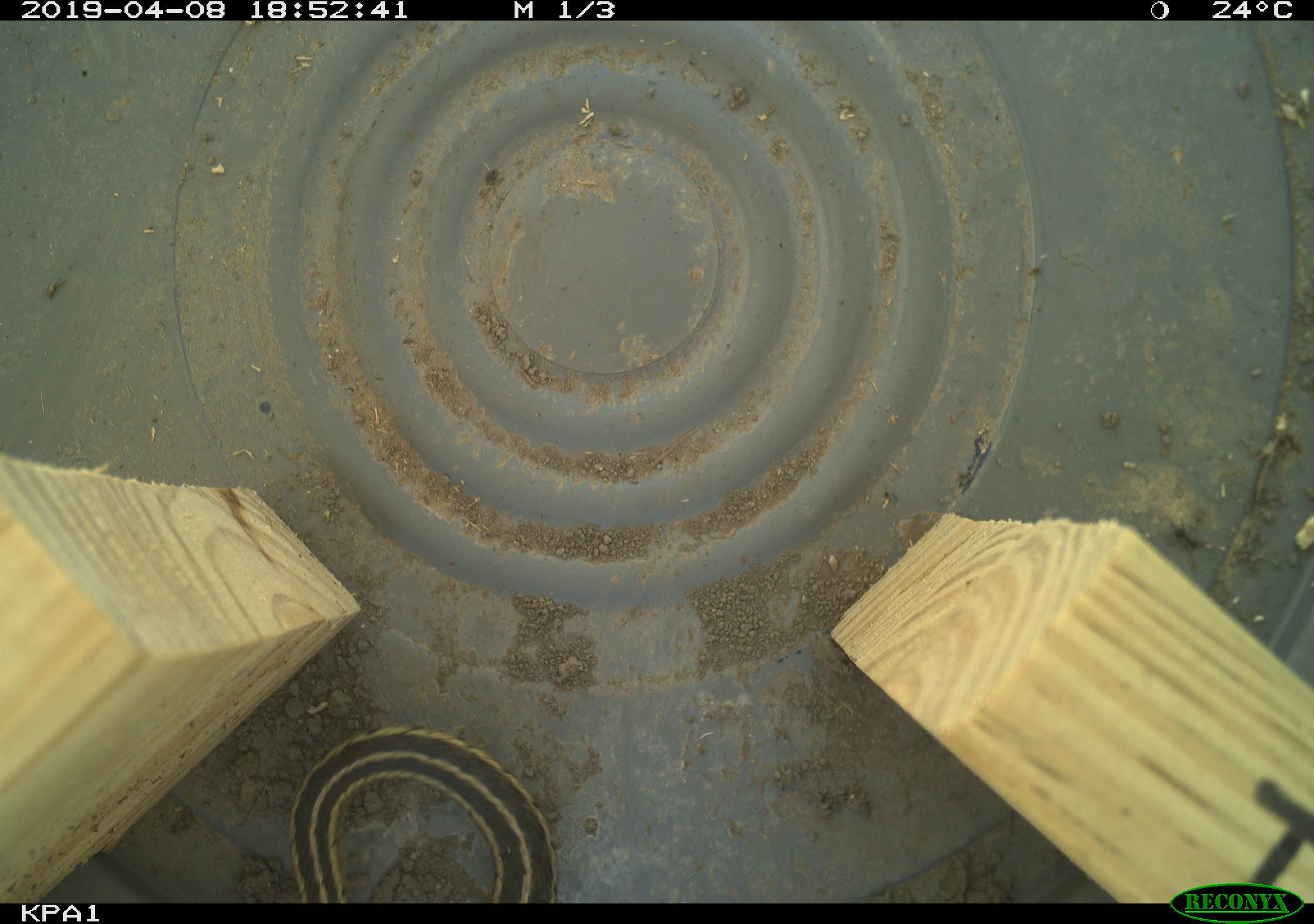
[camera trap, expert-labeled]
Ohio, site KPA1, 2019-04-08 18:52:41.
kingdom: Animalia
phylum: Chordata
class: Reptilia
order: Squamata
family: Colubridae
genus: Thamnophis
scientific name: Thamnophis sirtalis sirtalis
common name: eastern gartersnake